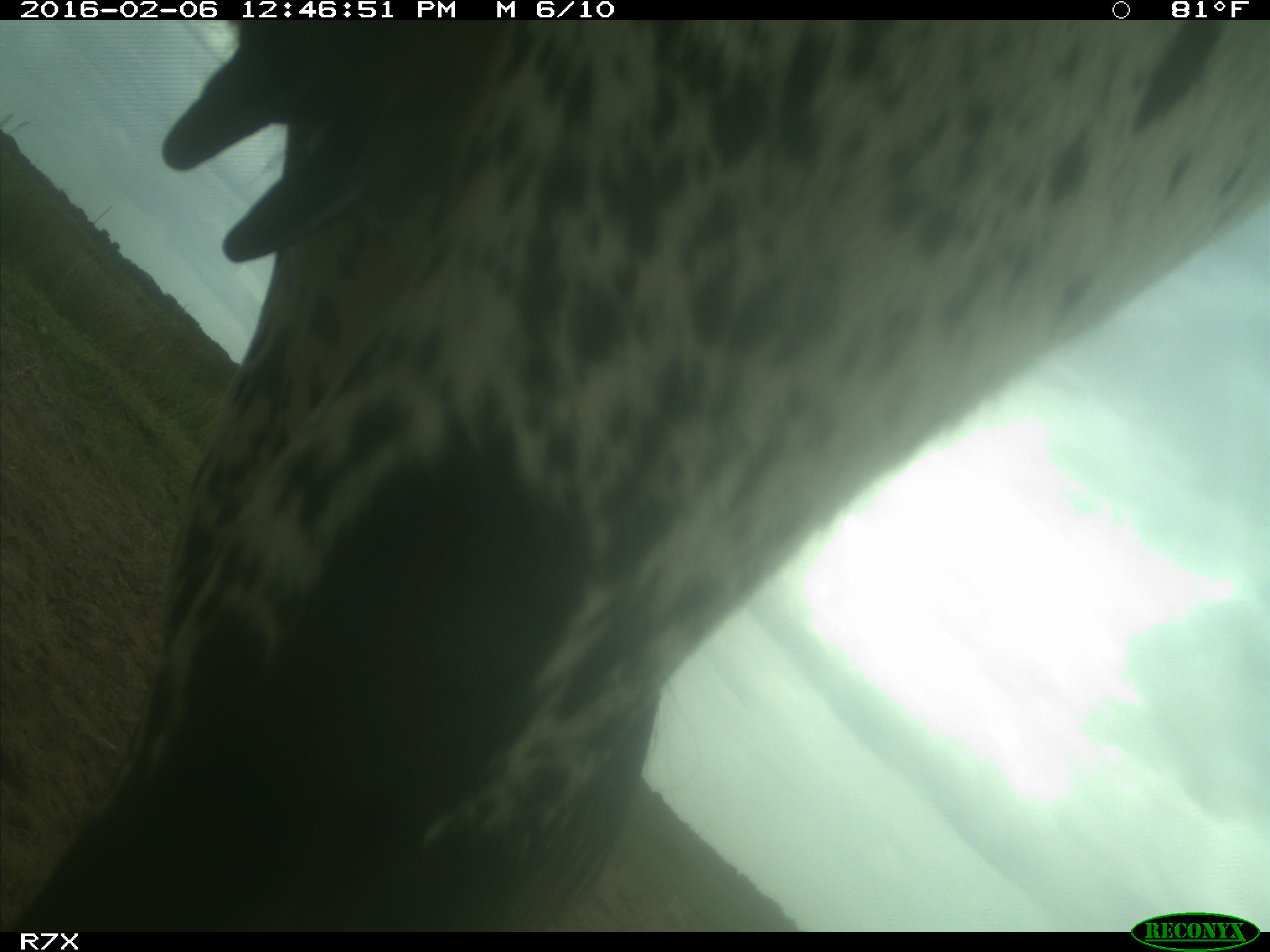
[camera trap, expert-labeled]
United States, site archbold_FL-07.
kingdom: Animalia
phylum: Chordata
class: Mammalia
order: Artiodactyla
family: Bovidae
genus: Bos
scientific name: Bos taurus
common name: domestic cow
Bos taurus (domestic cow).